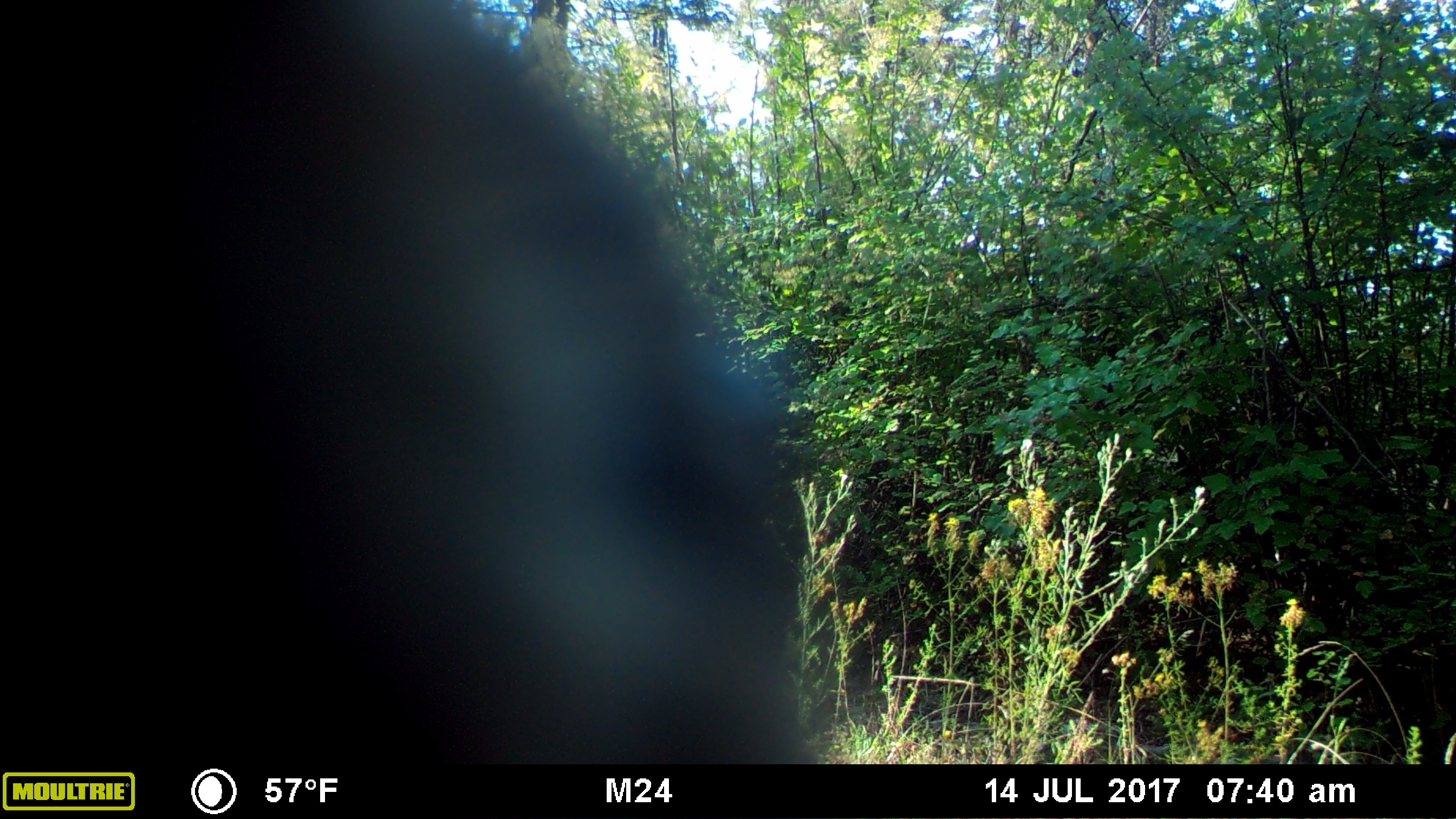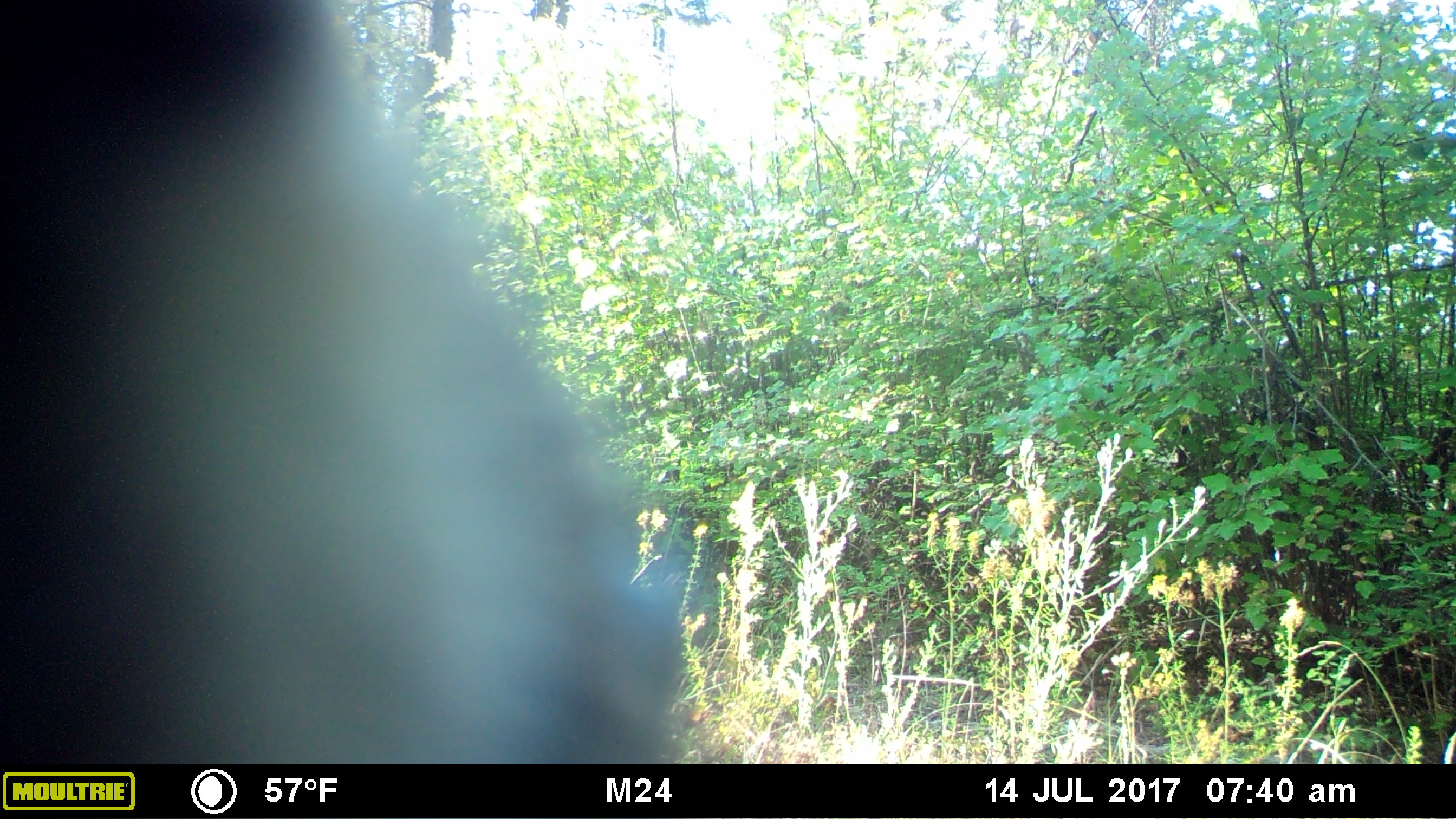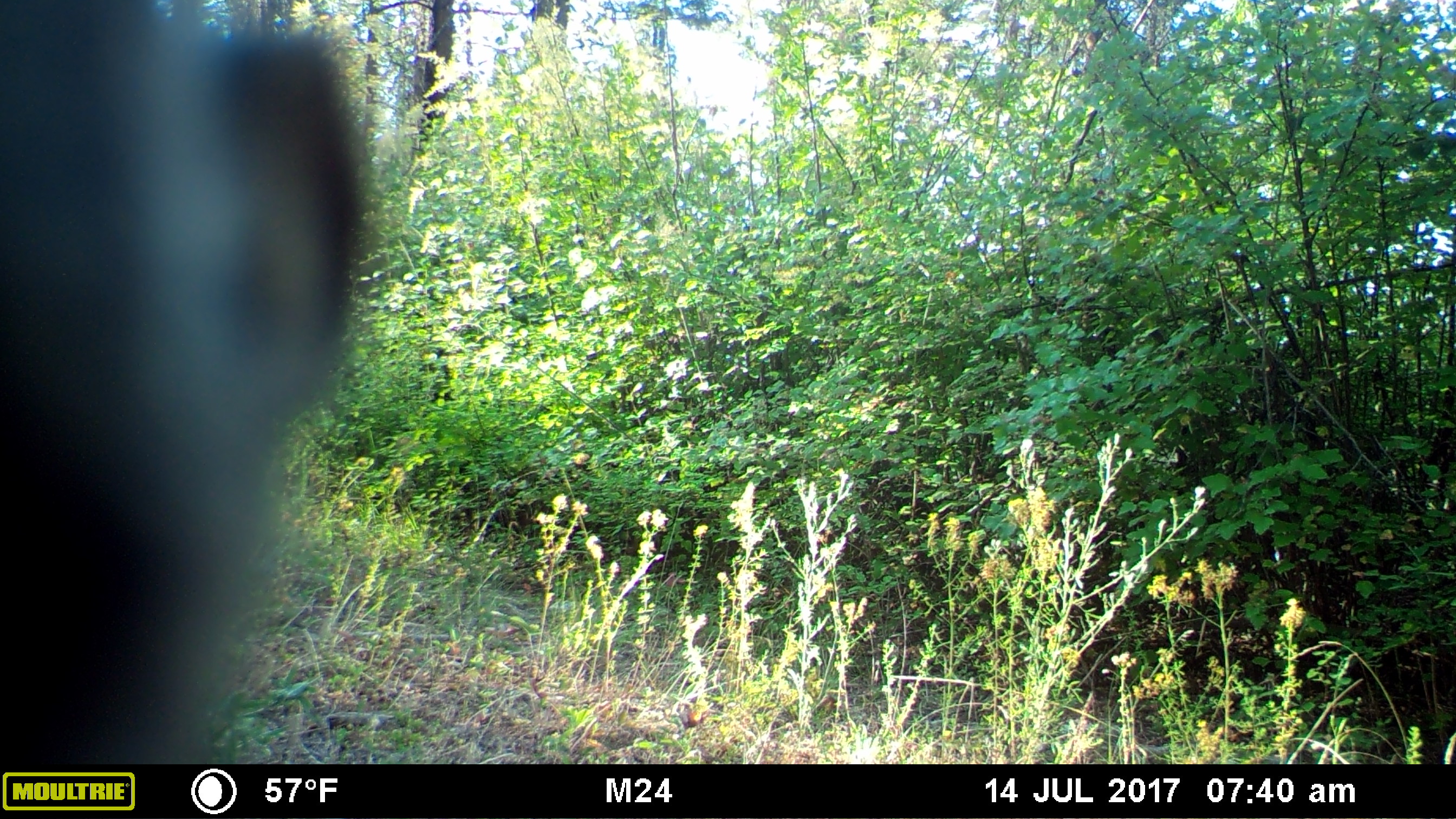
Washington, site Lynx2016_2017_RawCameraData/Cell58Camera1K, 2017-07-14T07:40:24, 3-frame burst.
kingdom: Animalia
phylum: Chordata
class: Mammalia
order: Carnivora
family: Ursidae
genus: Ursus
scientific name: Ursus americanus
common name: american black bear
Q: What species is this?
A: Ursus americanus (american black bear).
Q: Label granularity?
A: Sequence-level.